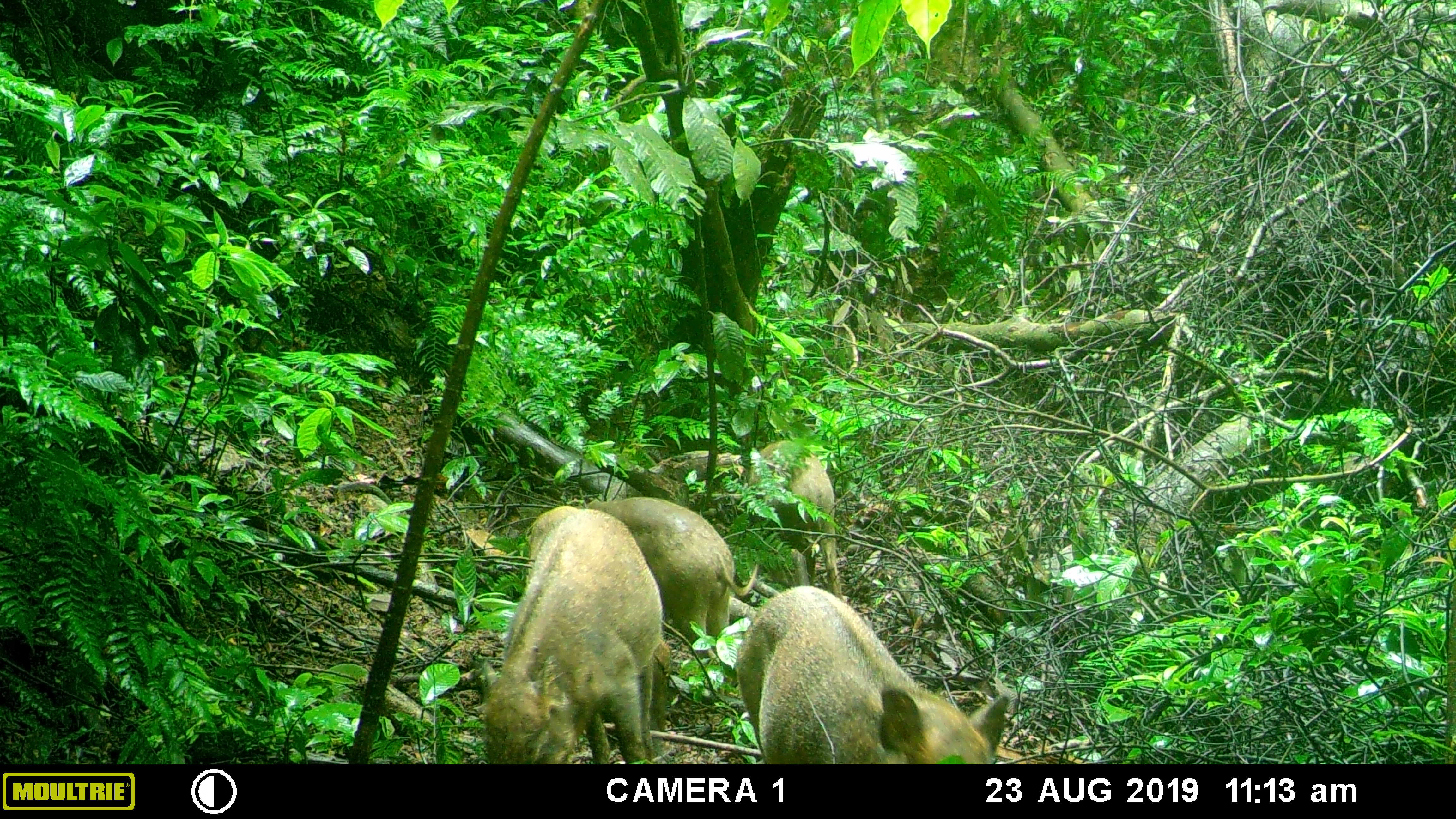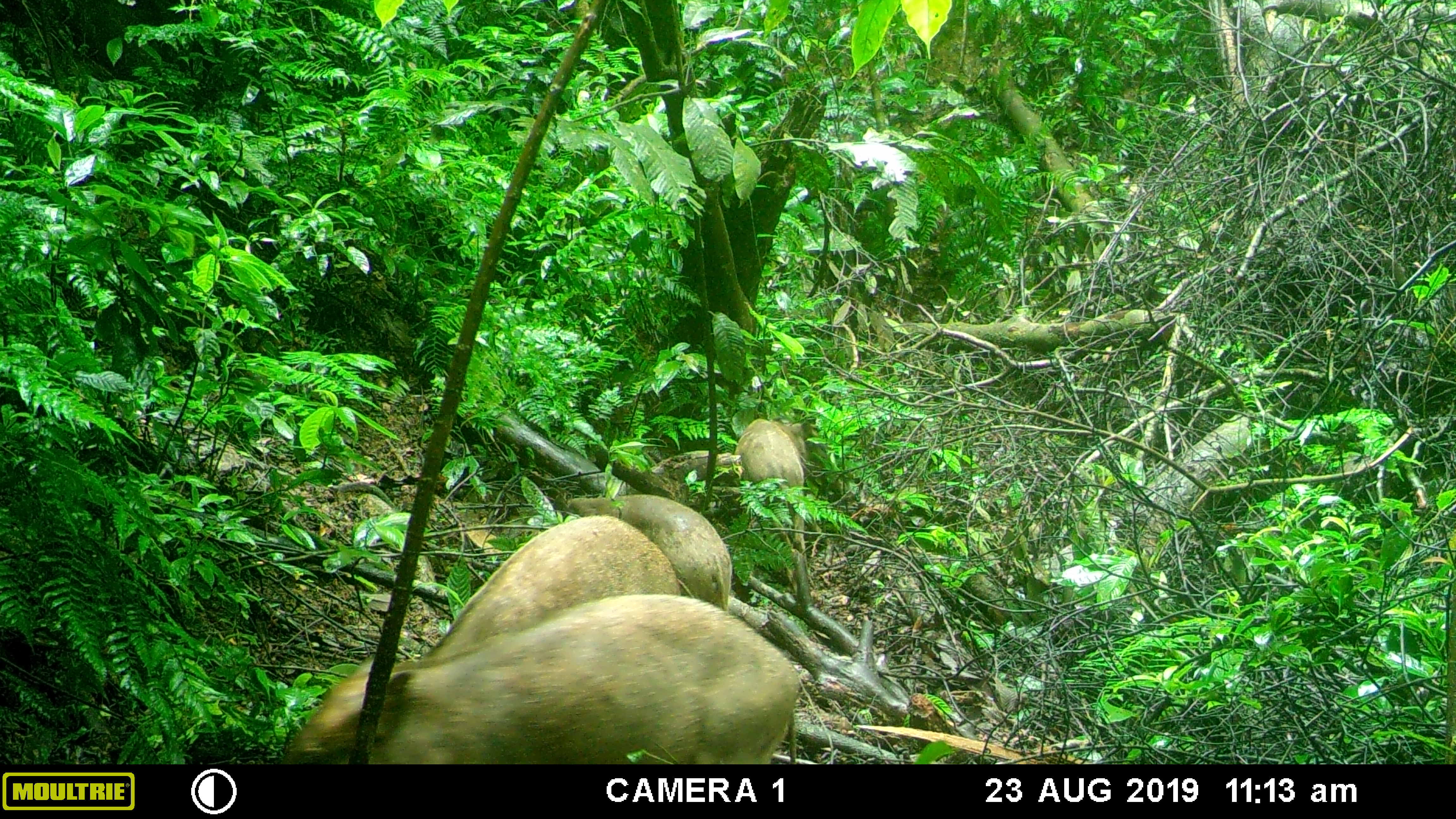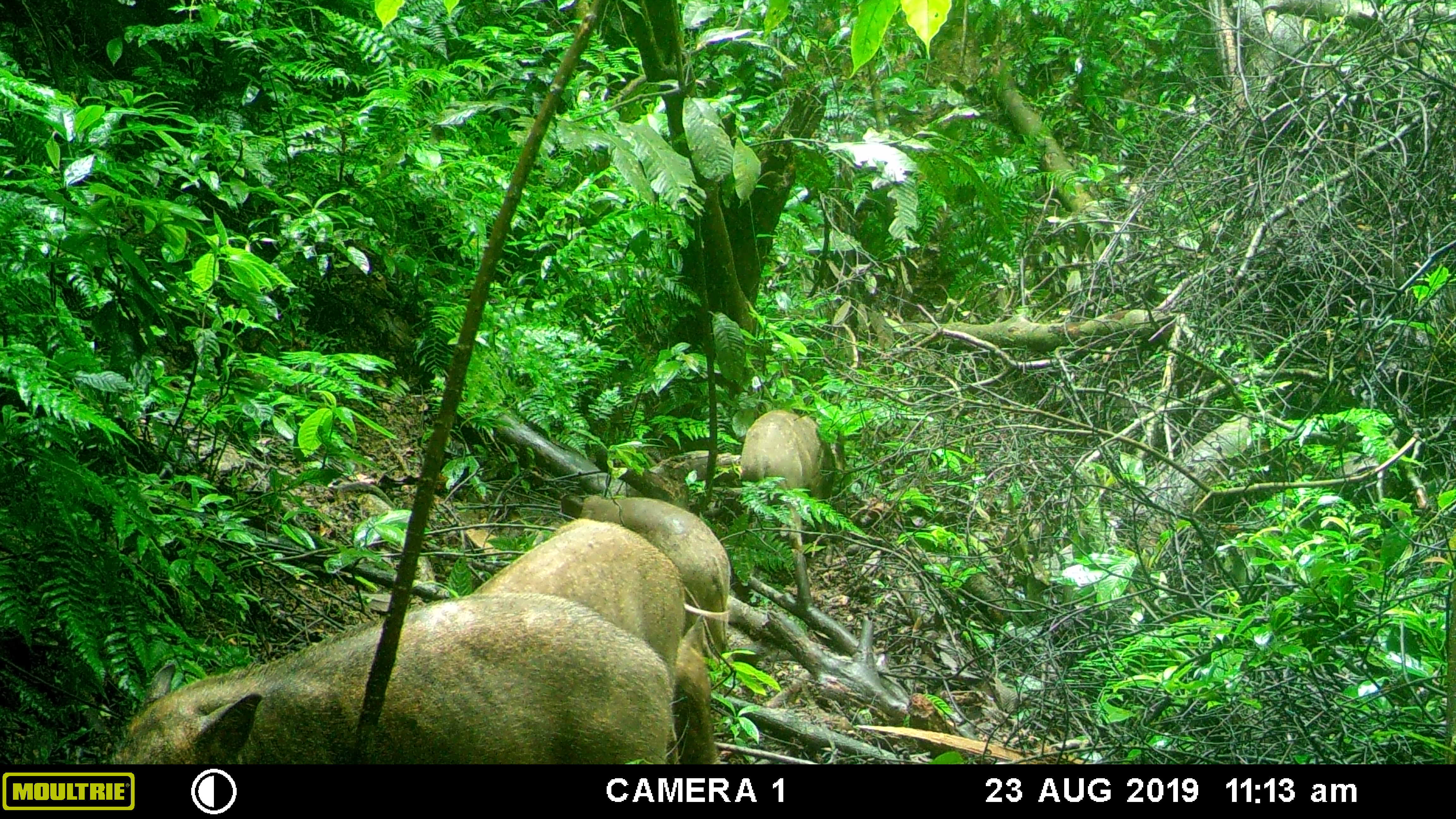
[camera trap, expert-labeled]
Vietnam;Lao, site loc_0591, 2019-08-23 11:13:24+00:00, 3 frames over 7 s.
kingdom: Animalia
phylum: Chordata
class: Mammalia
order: Artiodactyla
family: Suidae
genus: Sus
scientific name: Sus scrofa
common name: eurasian wild pig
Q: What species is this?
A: Eurasian wild pig (Sus scrofa).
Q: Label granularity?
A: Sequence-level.